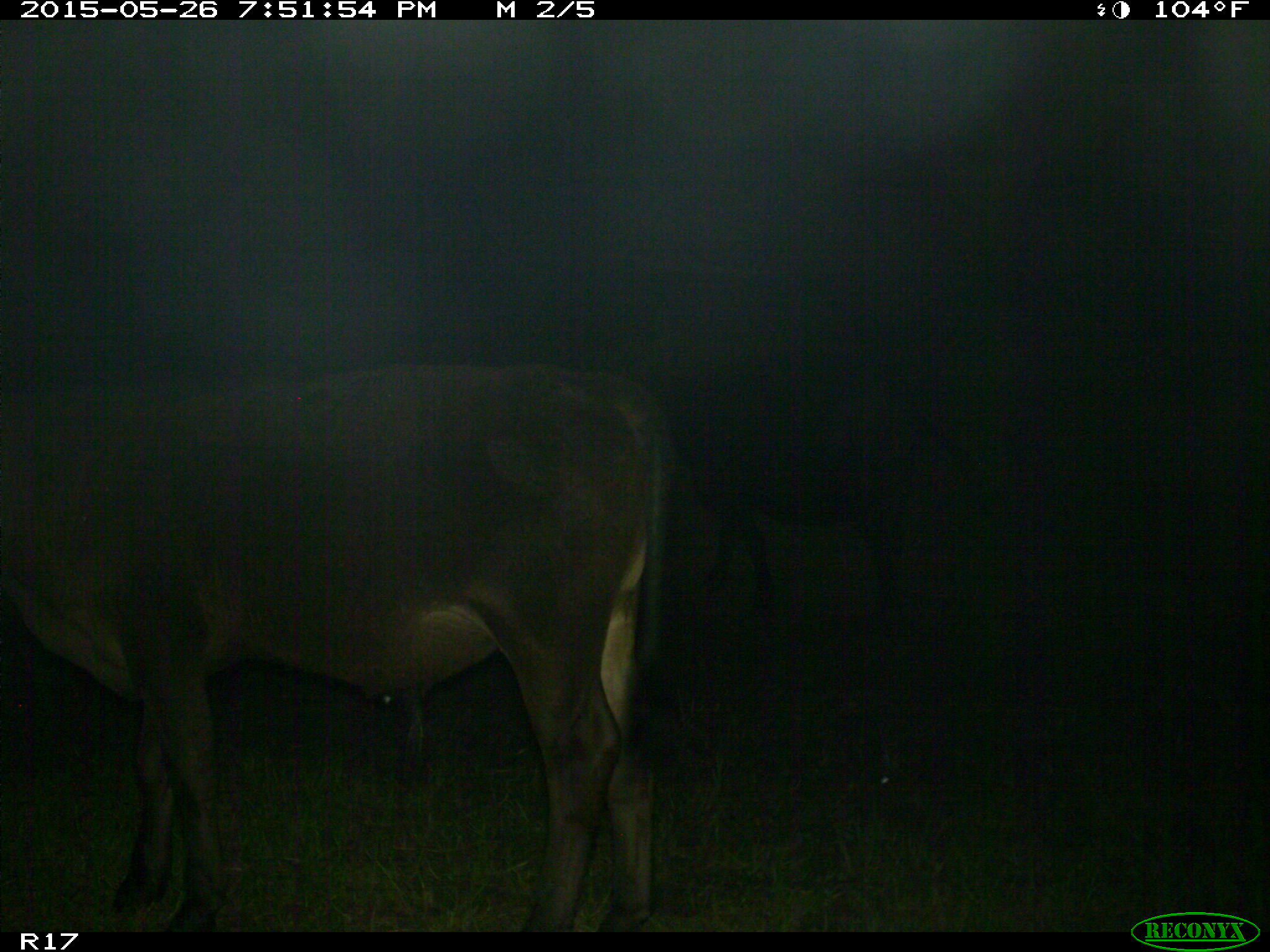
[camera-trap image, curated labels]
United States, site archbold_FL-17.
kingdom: Animalia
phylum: Chordata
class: Mammalia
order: Artiodactyla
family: Bovidae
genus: Bos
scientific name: Bos taurus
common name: domestic cow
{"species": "Bos taurus (domestic cow)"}